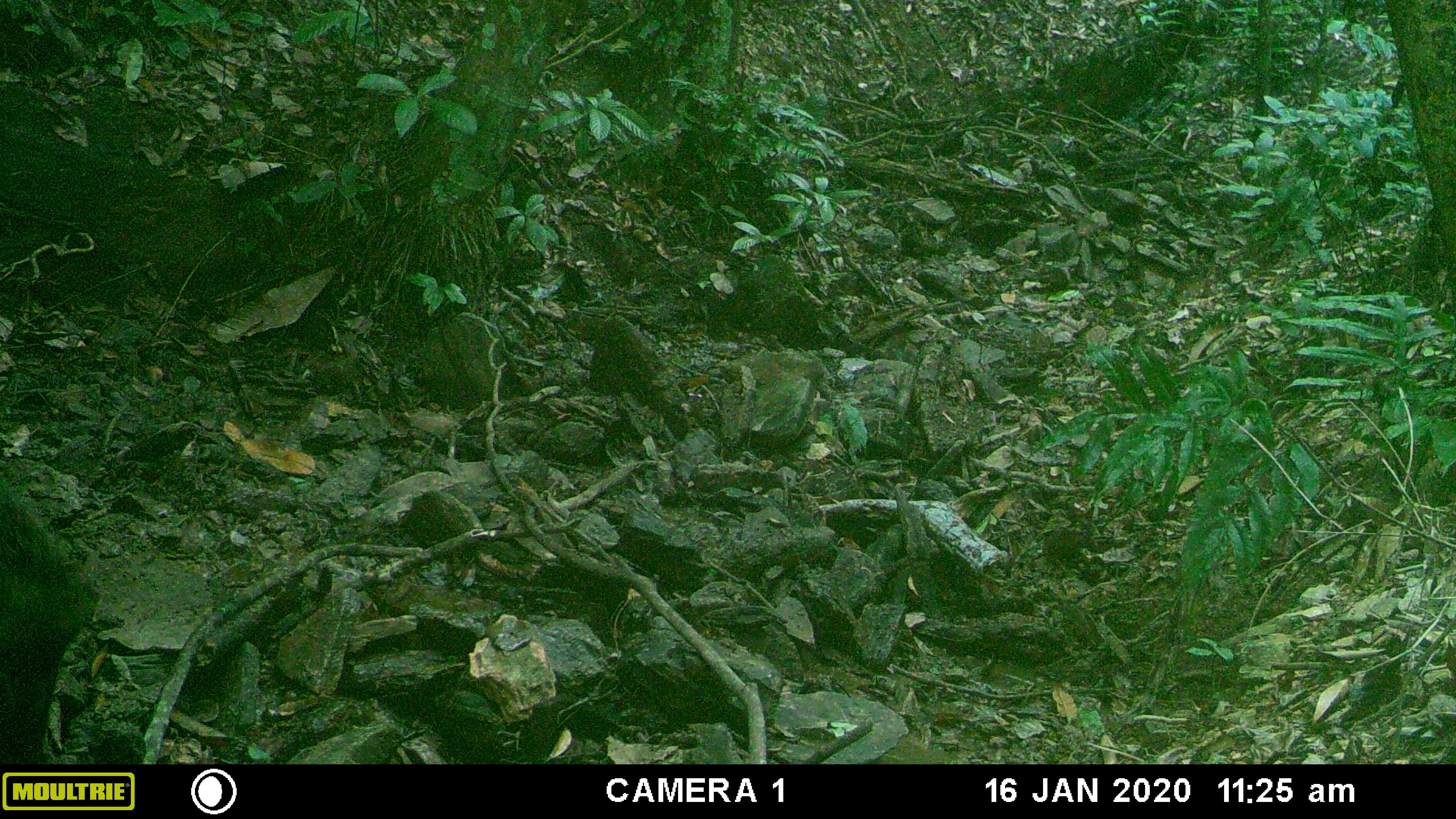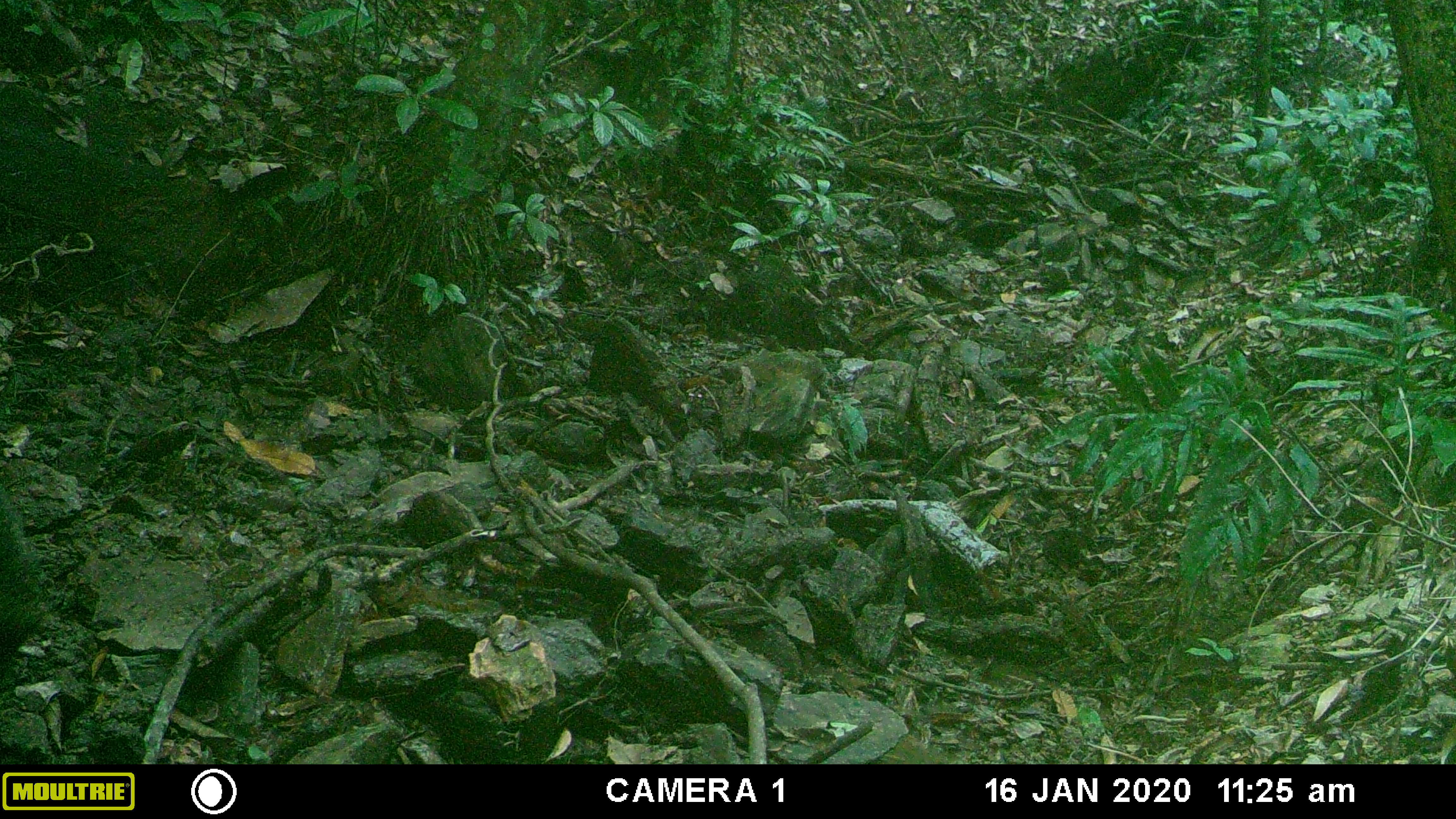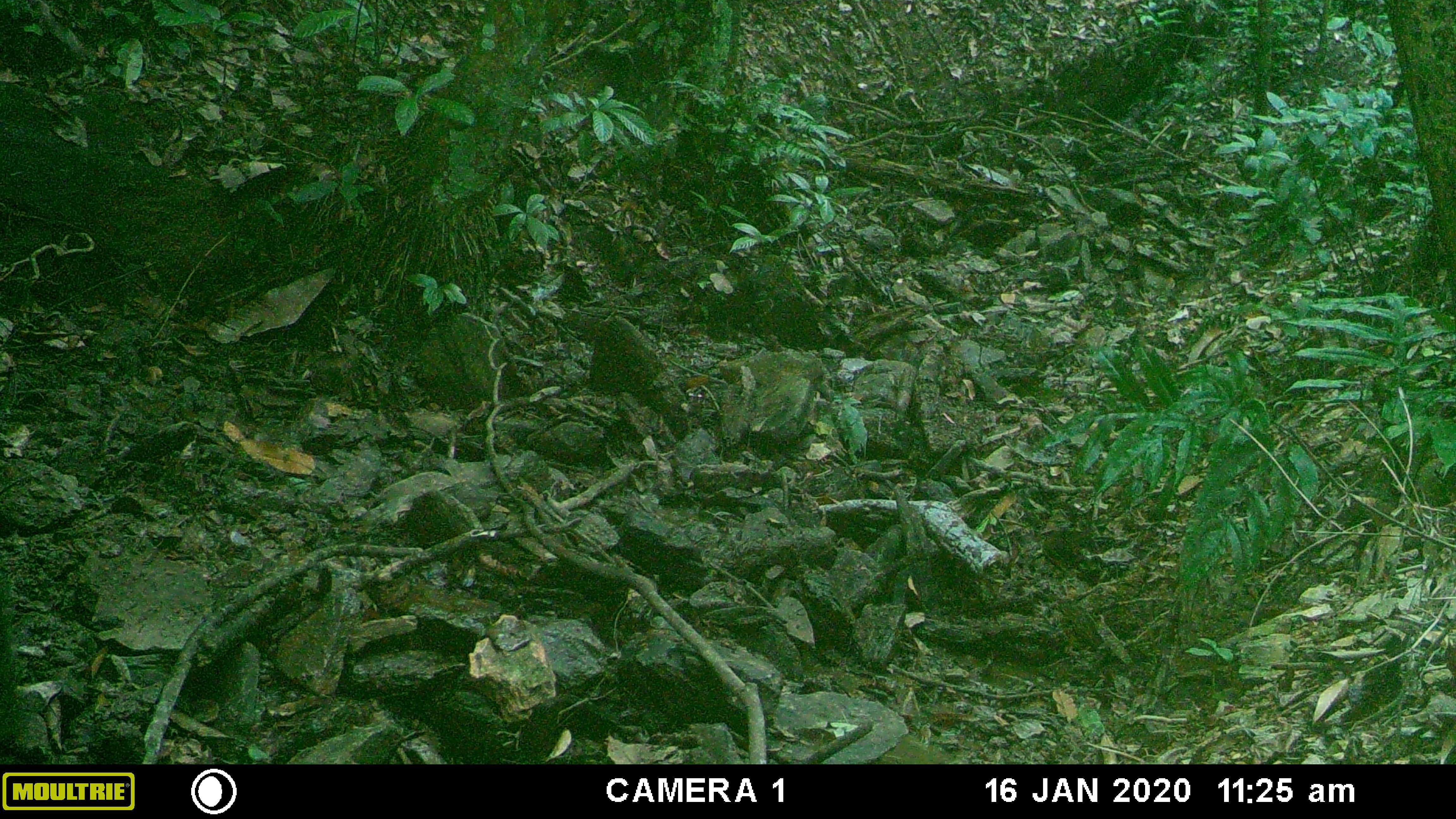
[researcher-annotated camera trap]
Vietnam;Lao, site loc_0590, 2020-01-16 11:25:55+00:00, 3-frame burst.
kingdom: Animalia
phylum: Chordata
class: Mammalia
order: Artiodactyla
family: Suidae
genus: Sus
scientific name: Sus scrofa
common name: eurasian wild pig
Eurasian wild pig (Sus scrofa). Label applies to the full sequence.